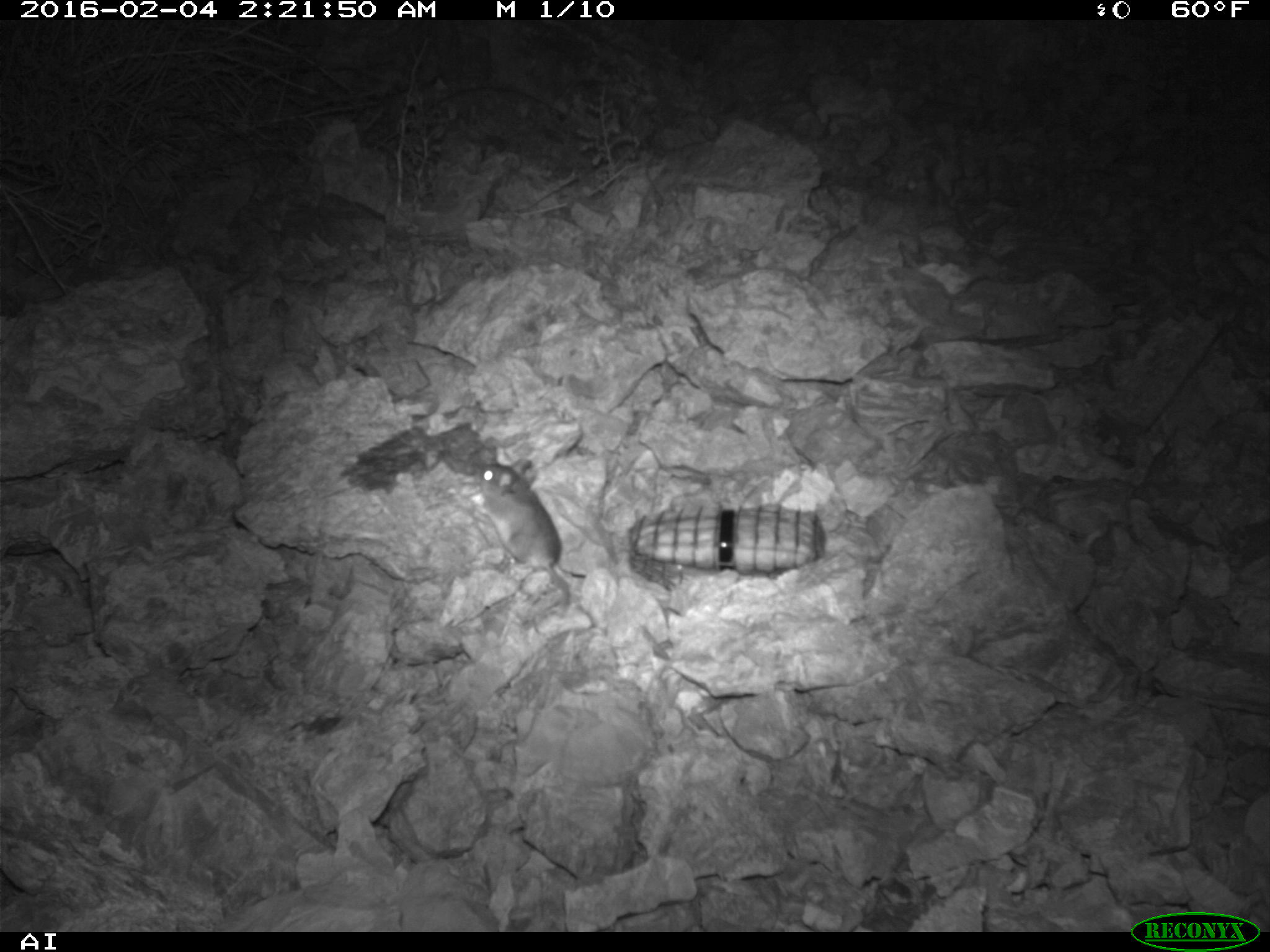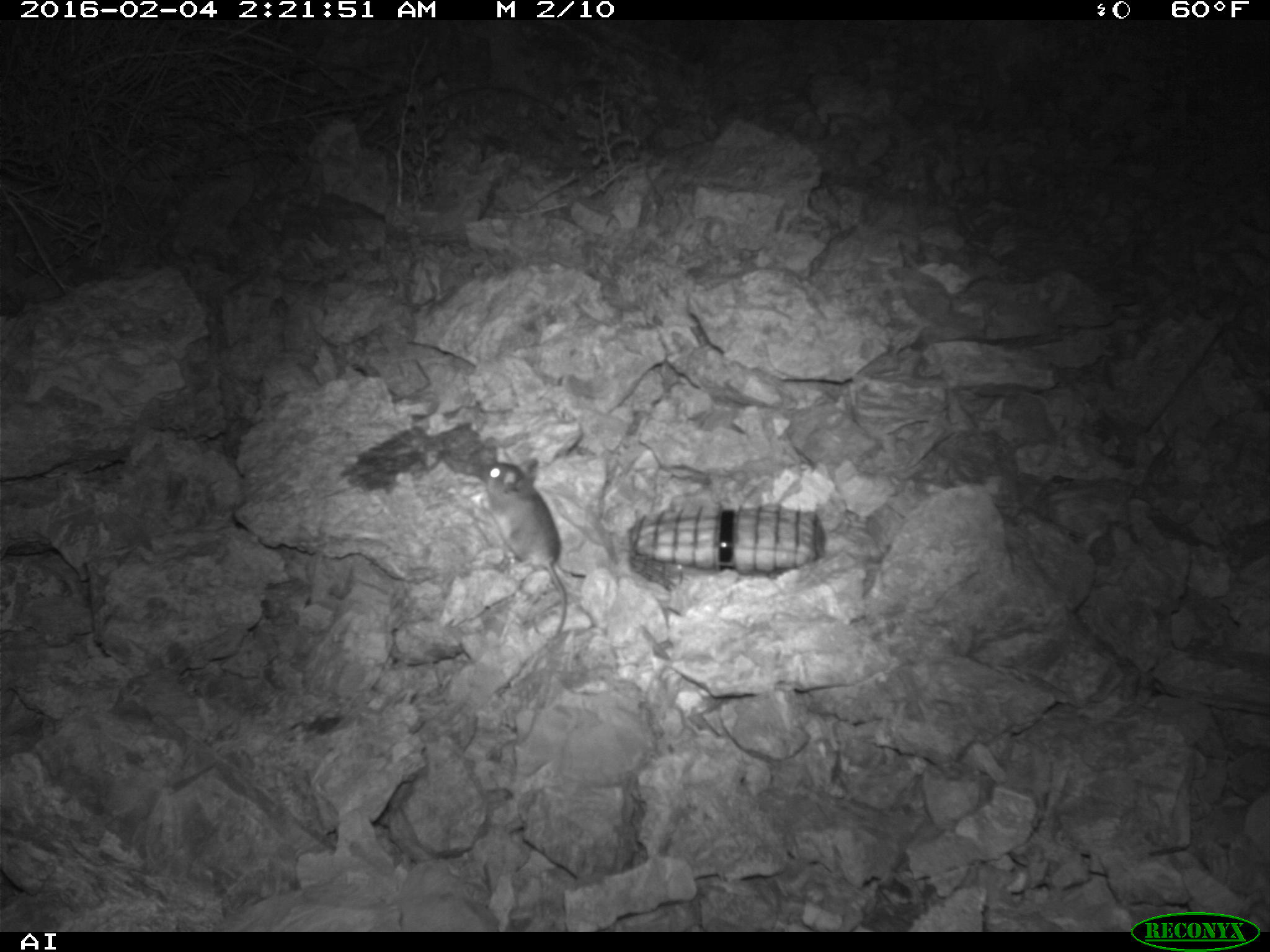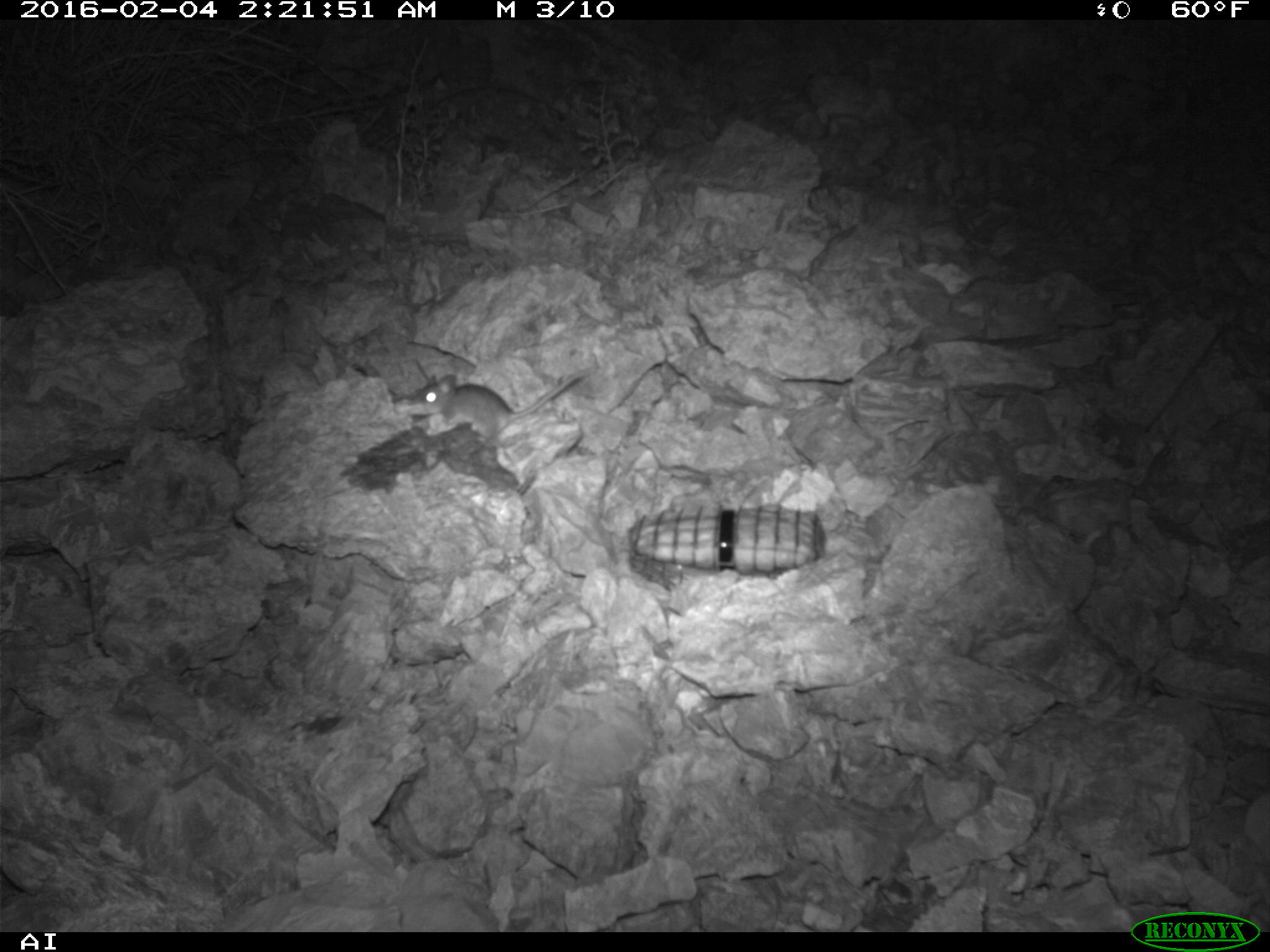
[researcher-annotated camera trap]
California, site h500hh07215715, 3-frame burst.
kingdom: Animalia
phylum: Chordata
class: Mammalia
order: Rodentia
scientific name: Rodentia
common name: rodent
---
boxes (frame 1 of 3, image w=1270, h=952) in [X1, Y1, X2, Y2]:
rodent: [477, 458, 569, 610]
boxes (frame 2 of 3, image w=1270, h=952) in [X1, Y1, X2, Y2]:
rodent: [477, 462, 570, 692]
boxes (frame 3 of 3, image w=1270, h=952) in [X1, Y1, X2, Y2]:
rodent: [408, 368, 590, 444]